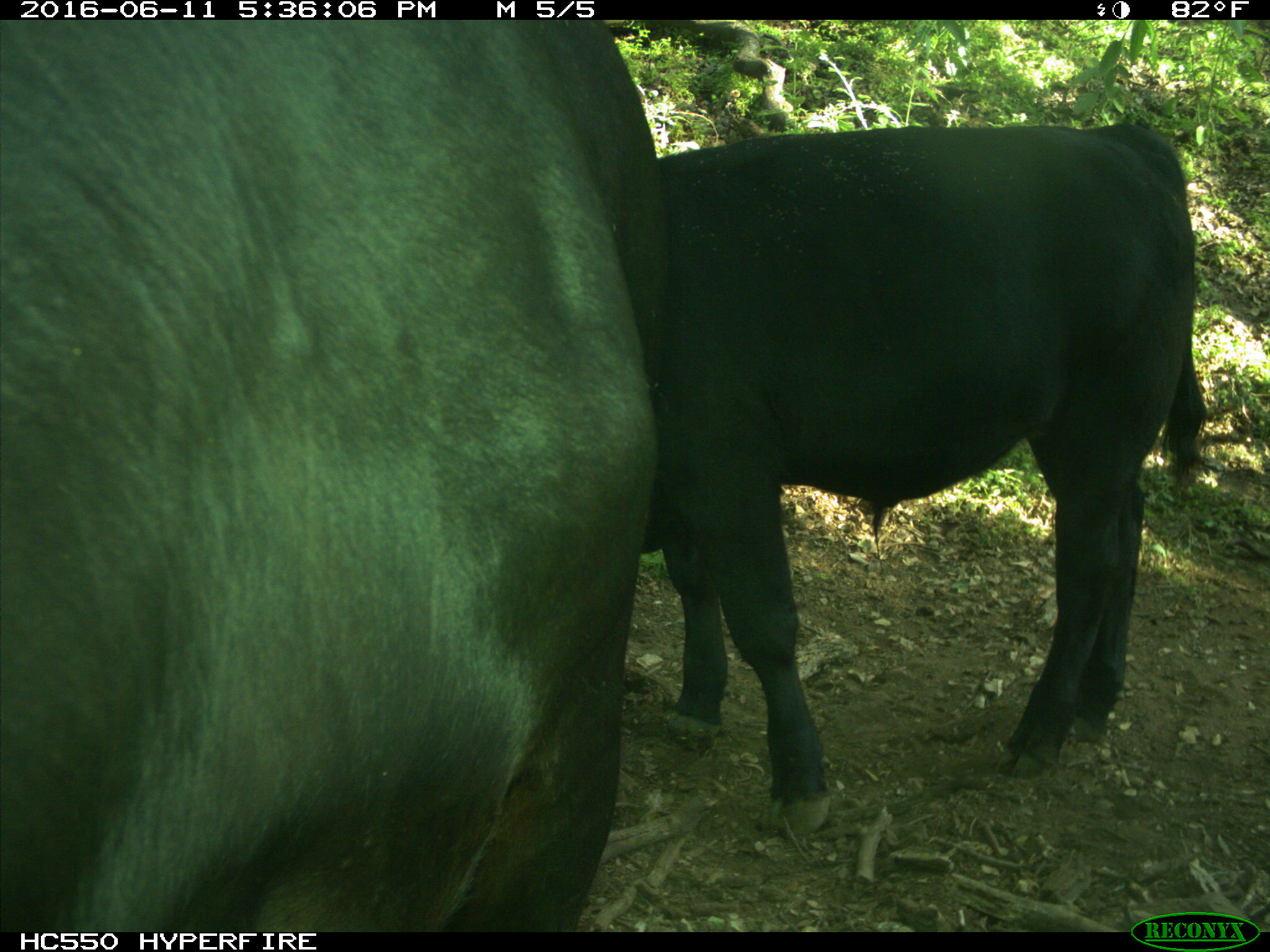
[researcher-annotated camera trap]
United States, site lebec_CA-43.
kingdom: Animalia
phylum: Chordata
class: Mammalia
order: Artiodactyla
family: Bovidae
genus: Bos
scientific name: Bos taurus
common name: domestic cow